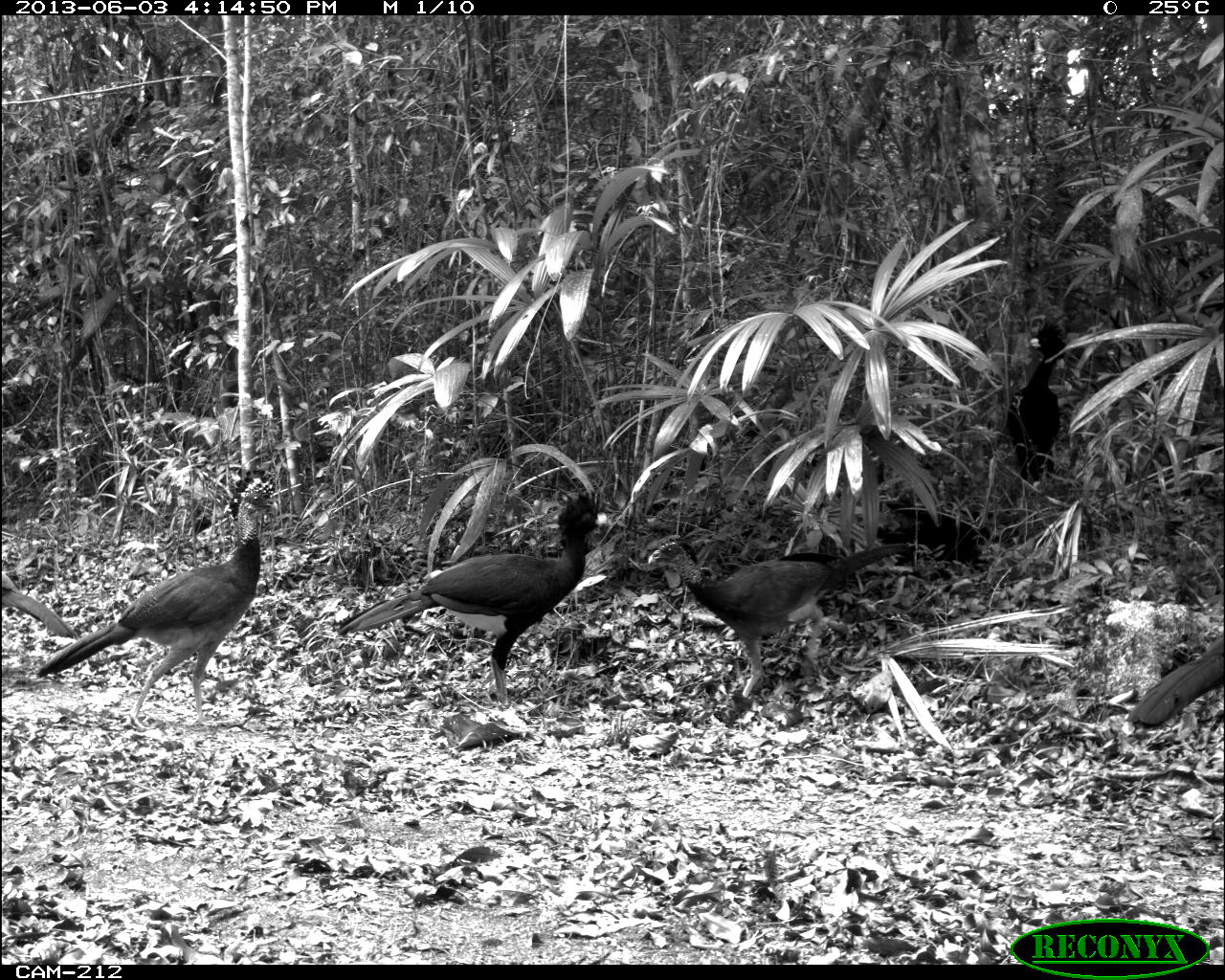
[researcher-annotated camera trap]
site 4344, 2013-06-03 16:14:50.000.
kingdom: Animalia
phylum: Chordata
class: Aves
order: Galliformes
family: Cracidae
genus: Crax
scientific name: Crax rubra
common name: great curassow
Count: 4.